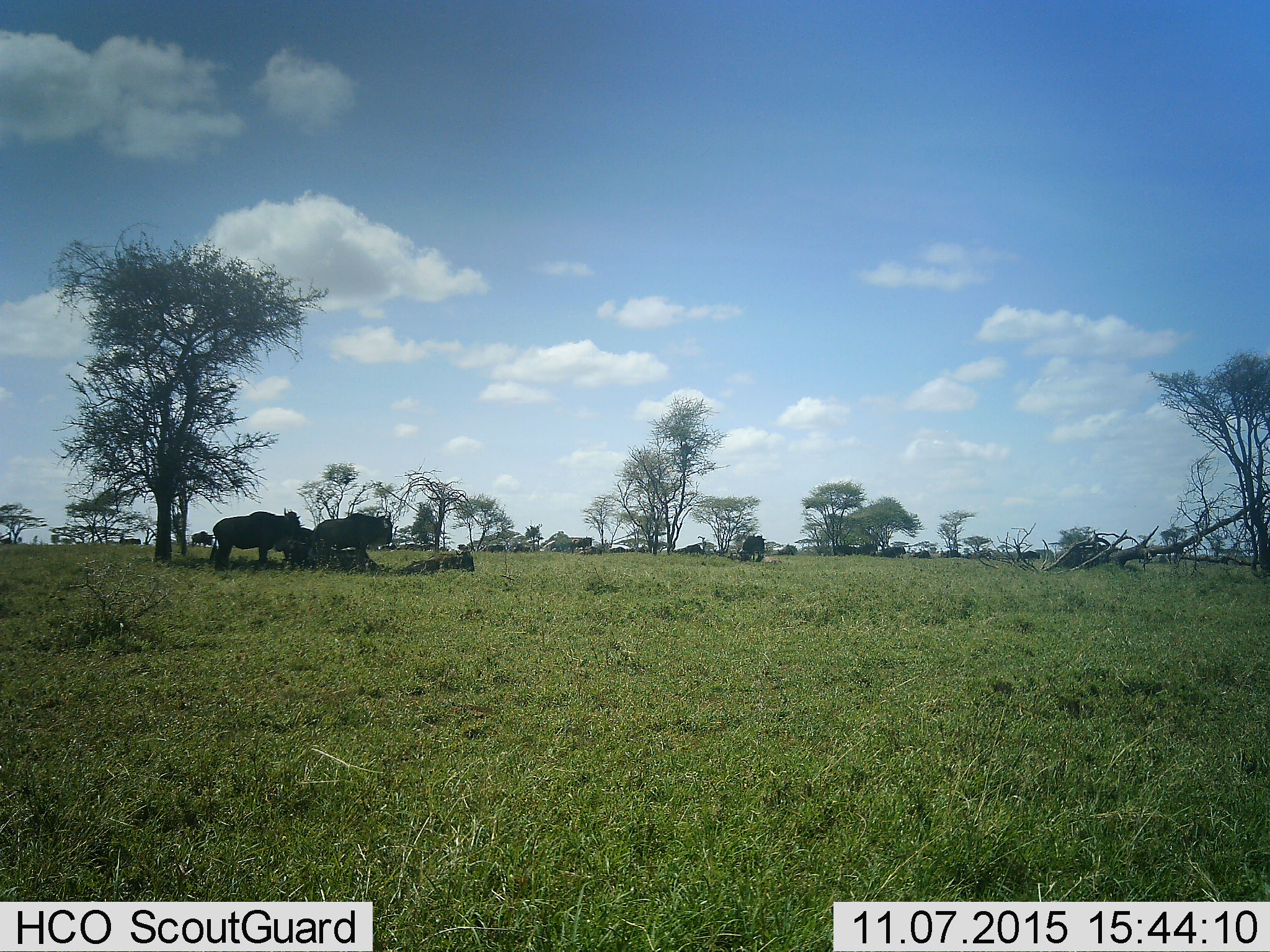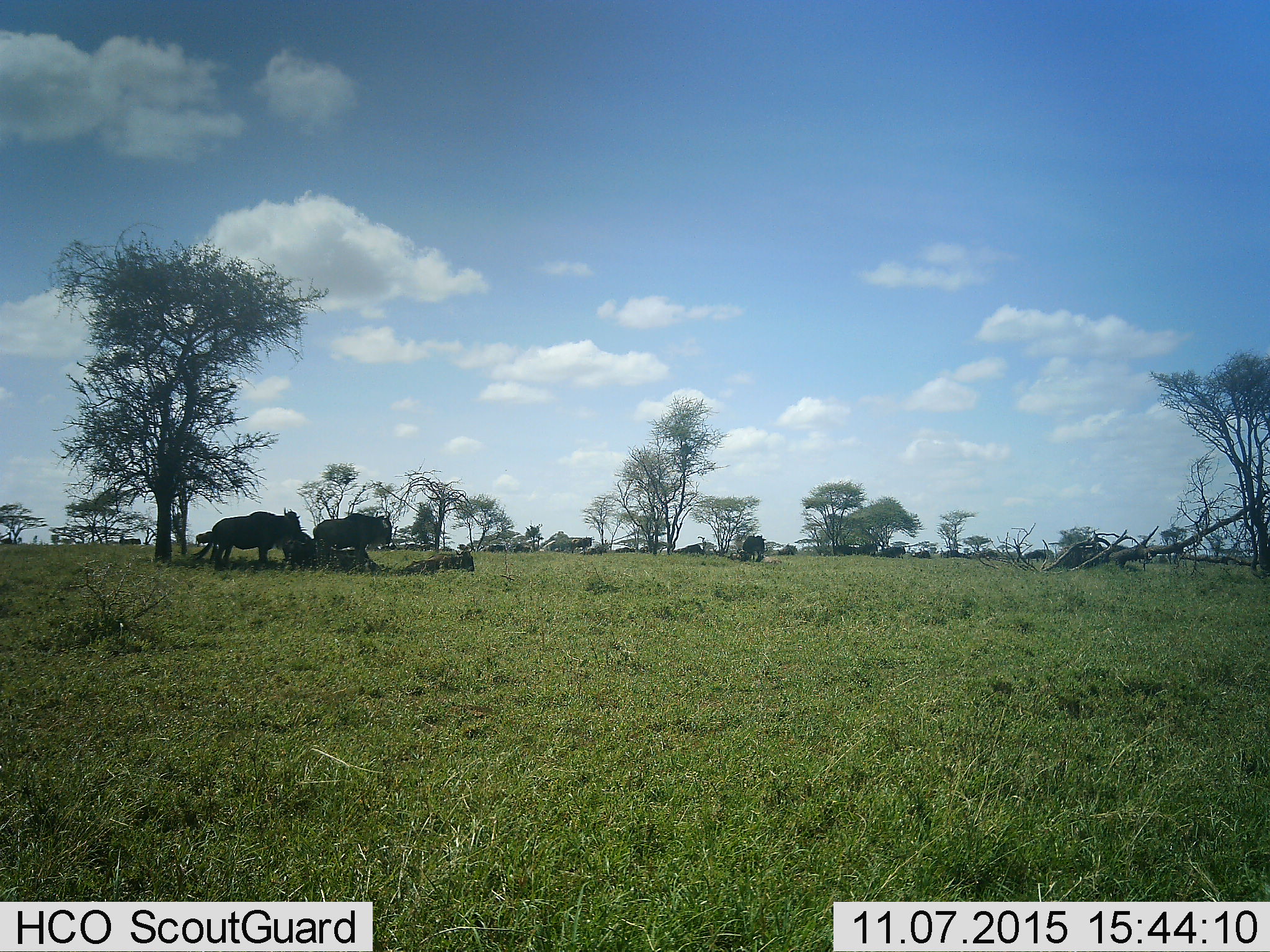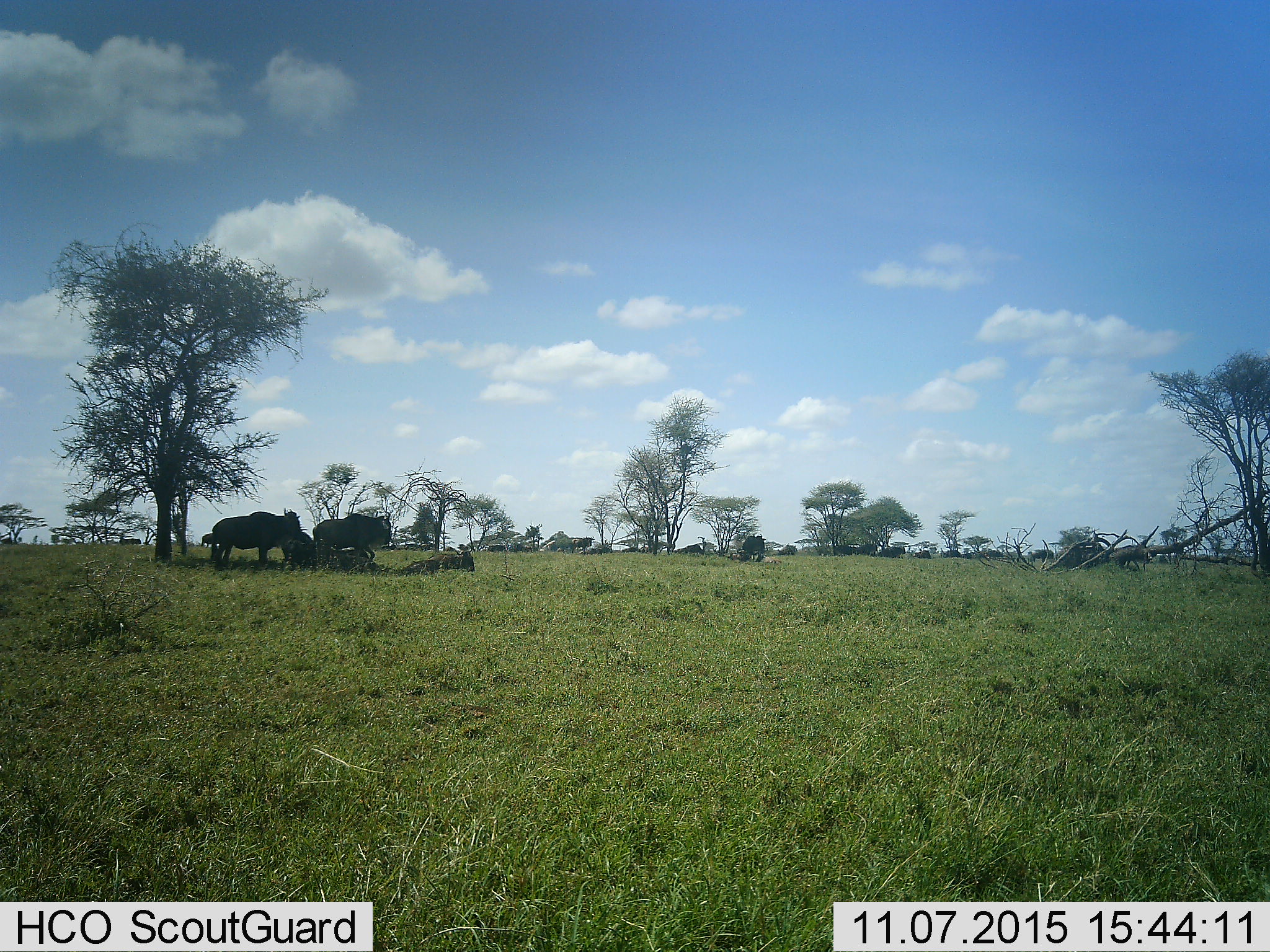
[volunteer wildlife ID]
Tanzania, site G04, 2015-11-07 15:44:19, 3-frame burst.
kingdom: Animalia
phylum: Chordata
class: Mammalia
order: Artiodactyla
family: Bovidae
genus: Connochaetes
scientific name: Connochaetes taurinus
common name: blue wildebeest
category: wildebeest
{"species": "wildebeest (blue wildebeest) (Connochaetes taurinus)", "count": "7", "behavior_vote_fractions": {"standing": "90%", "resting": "50%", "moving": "60%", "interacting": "10%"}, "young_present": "10%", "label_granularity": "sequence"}